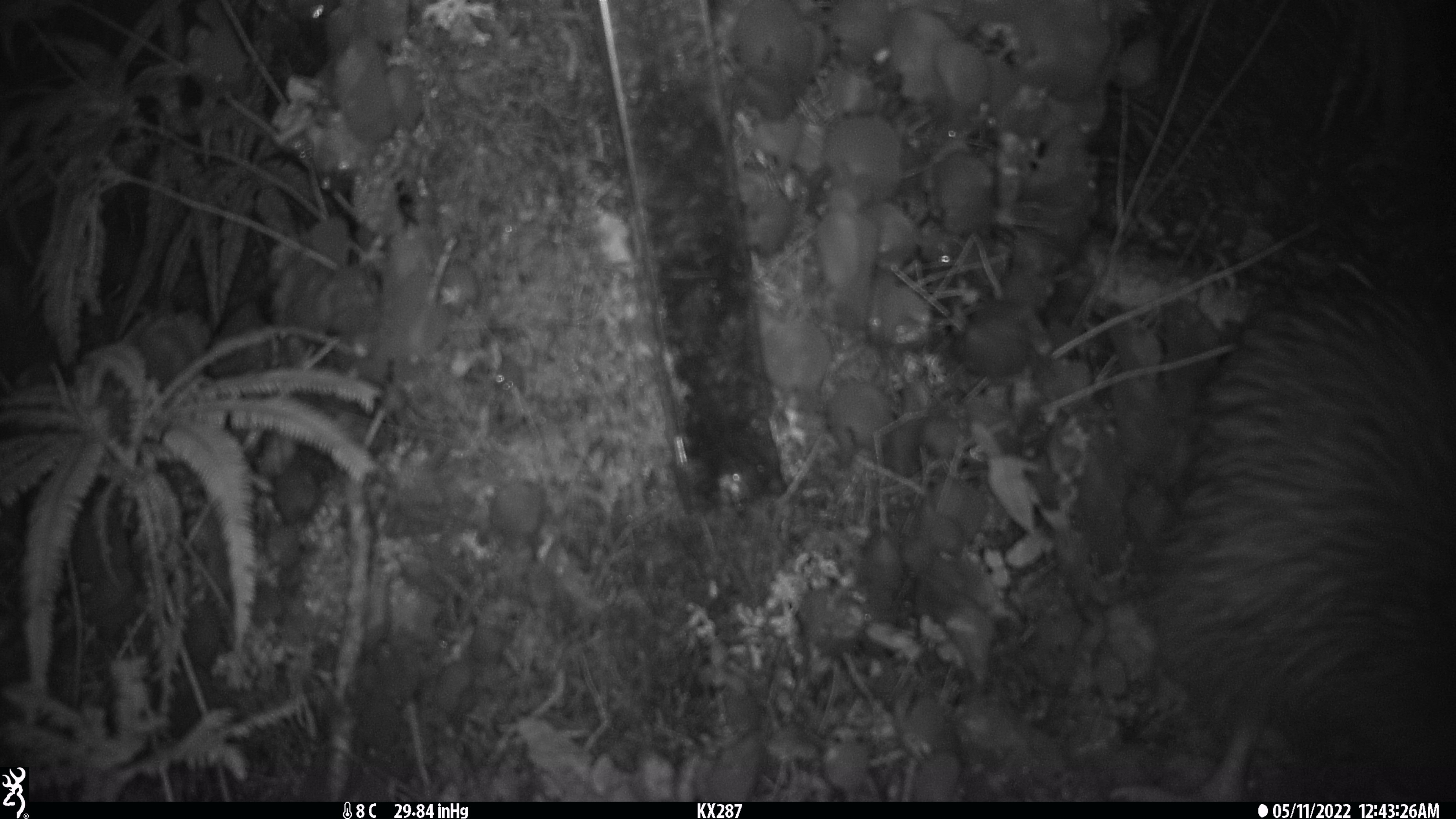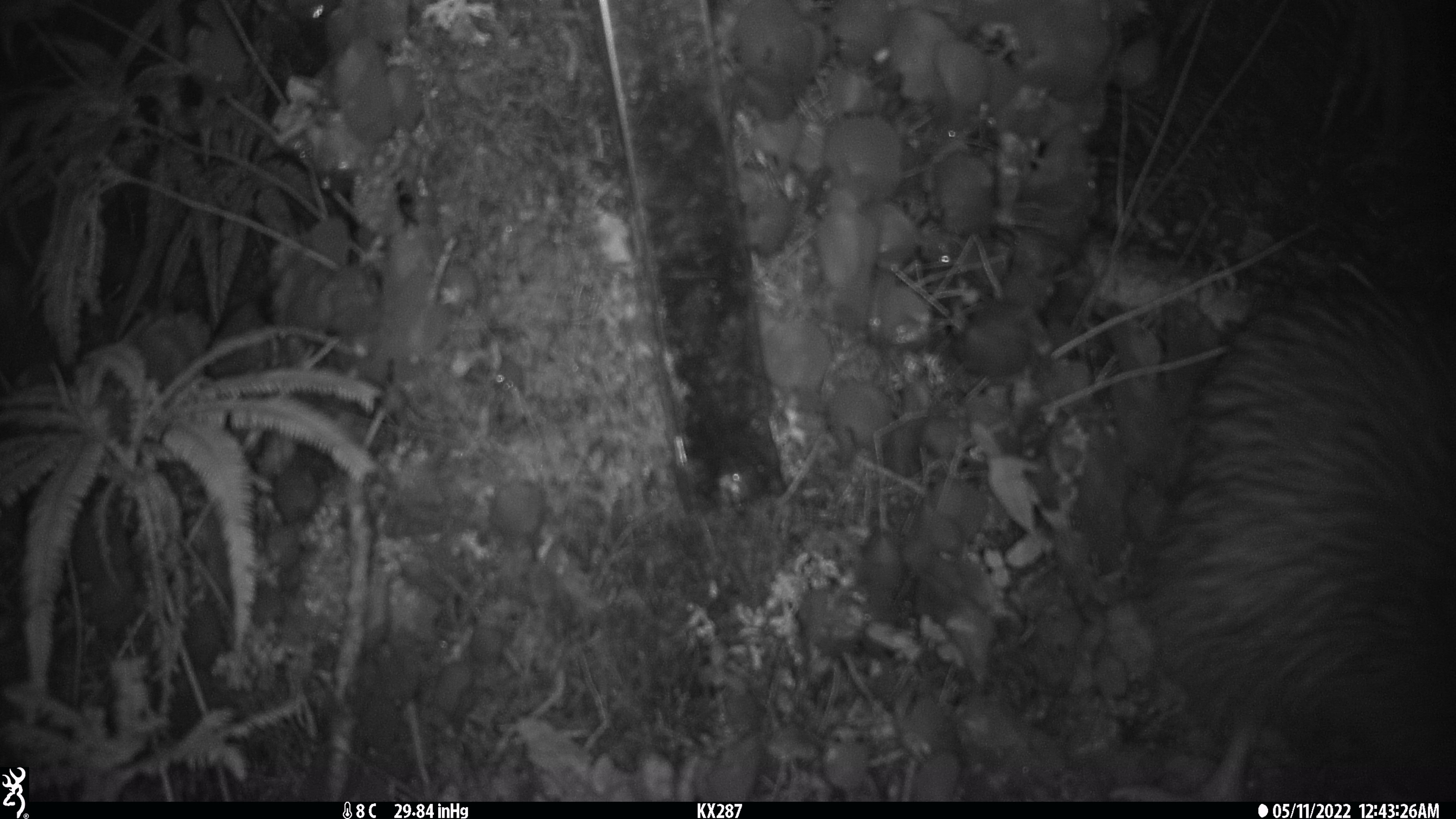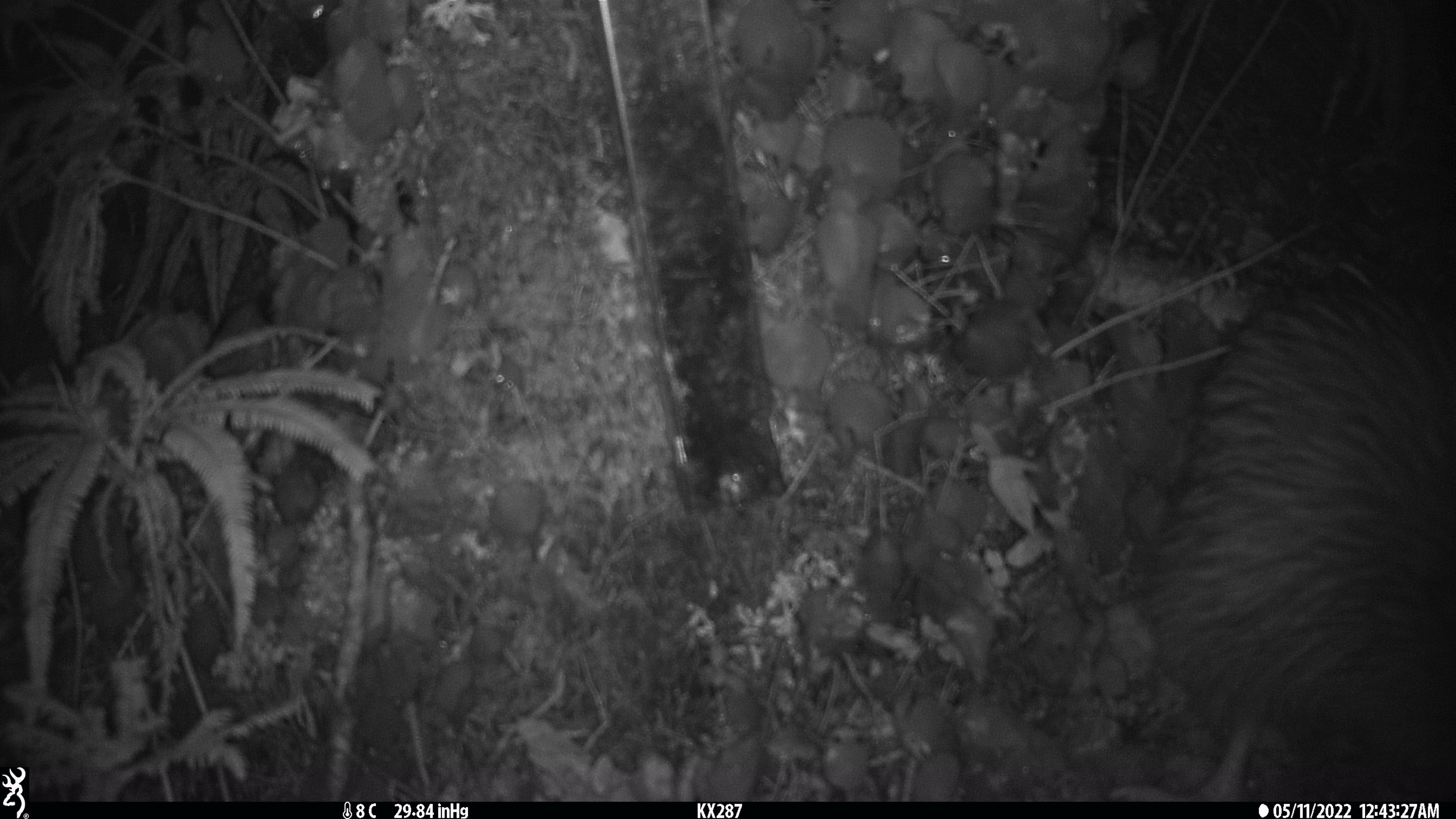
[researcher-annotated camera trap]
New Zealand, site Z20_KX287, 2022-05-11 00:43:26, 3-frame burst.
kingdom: Animalia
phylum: Chordata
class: Aves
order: Apterygiformes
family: Apterygidae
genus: Apteryx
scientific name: Apteryx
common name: kiwi